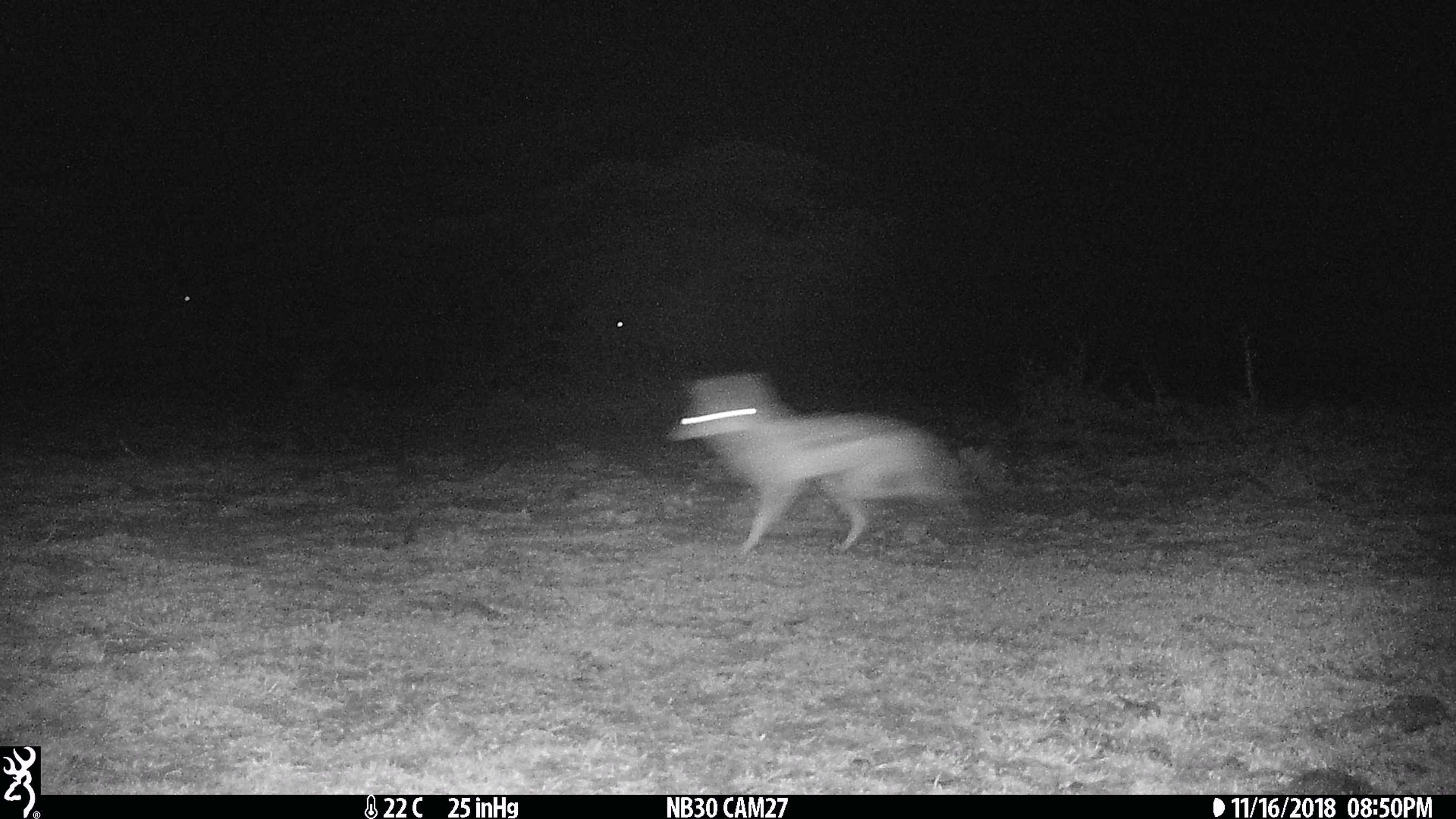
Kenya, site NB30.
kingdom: Animalia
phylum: Chordata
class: Mammalia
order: Carnivora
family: Canidae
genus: Lupulella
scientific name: Lupulella mesomelas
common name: black-backed jackal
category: jackal